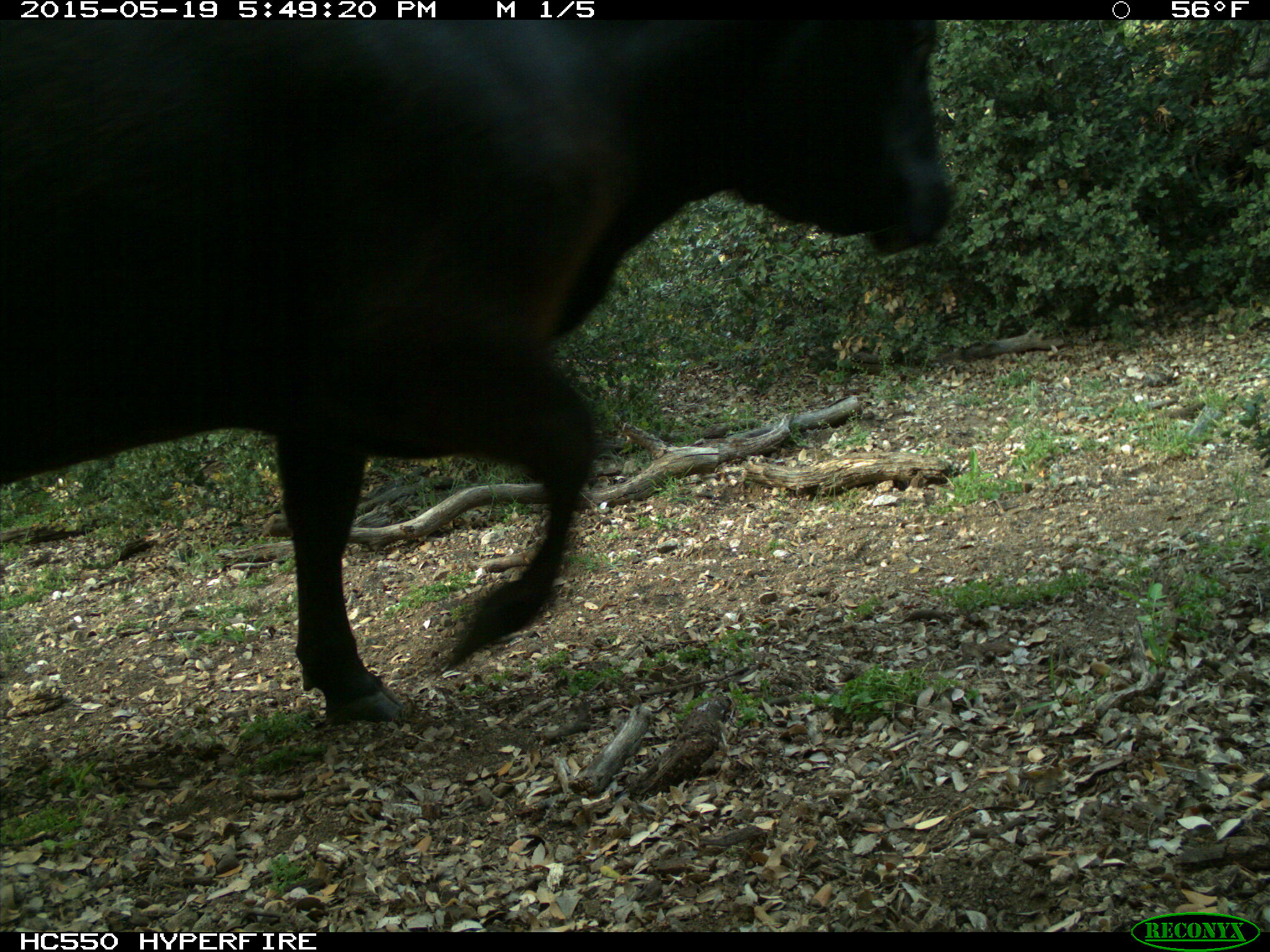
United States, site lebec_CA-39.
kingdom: Animalia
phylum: Chordata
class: Mammalia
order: Artiodactyla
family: Bovidae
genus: Bos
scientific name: Bos taurus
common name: domestic cow